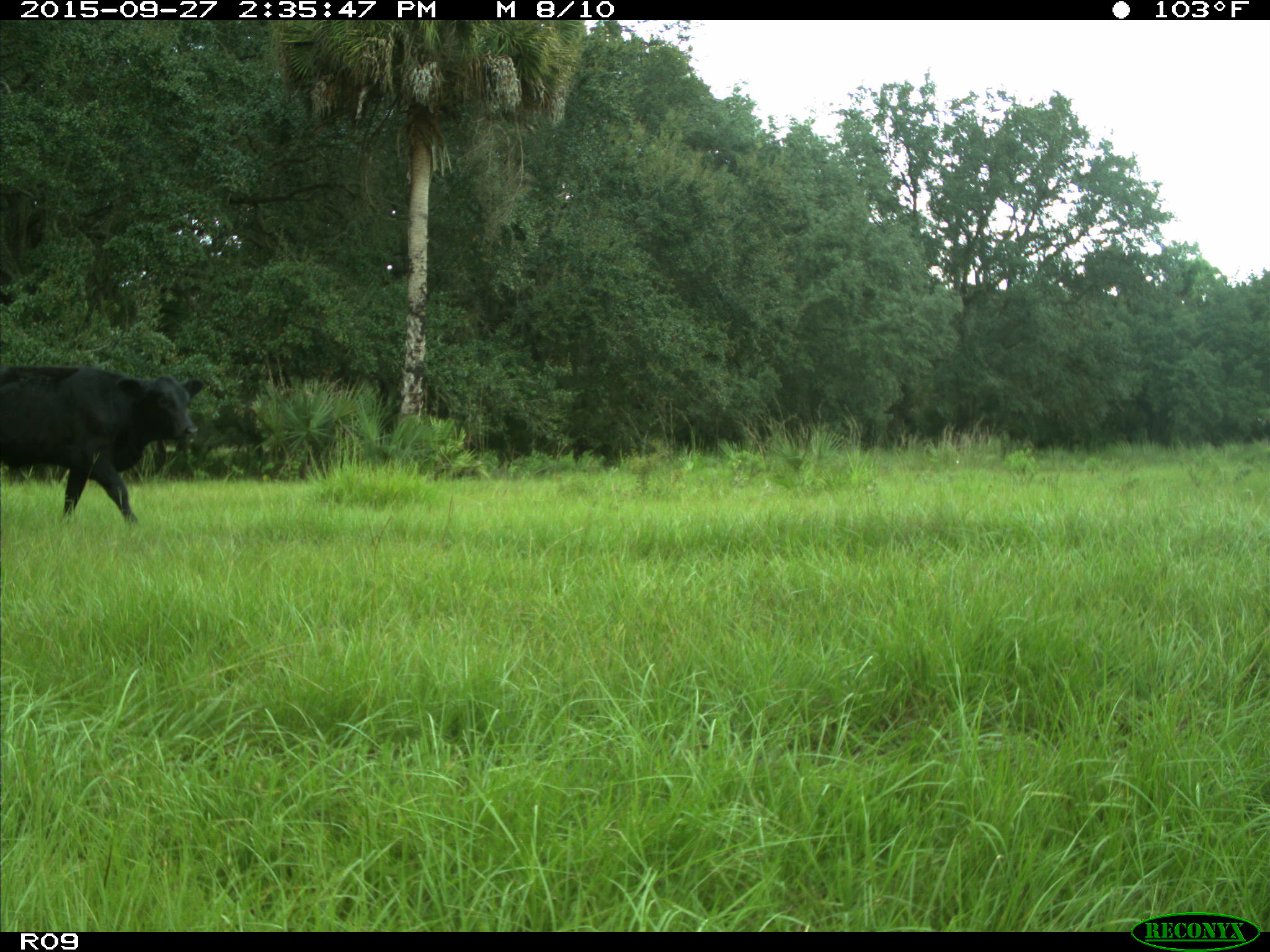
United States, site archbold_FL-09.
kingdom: Animalia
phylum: Chordata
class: Mammalia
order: Artiodactyla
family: Bovidae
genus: Bos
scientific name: Bos taurus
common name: domestic cow